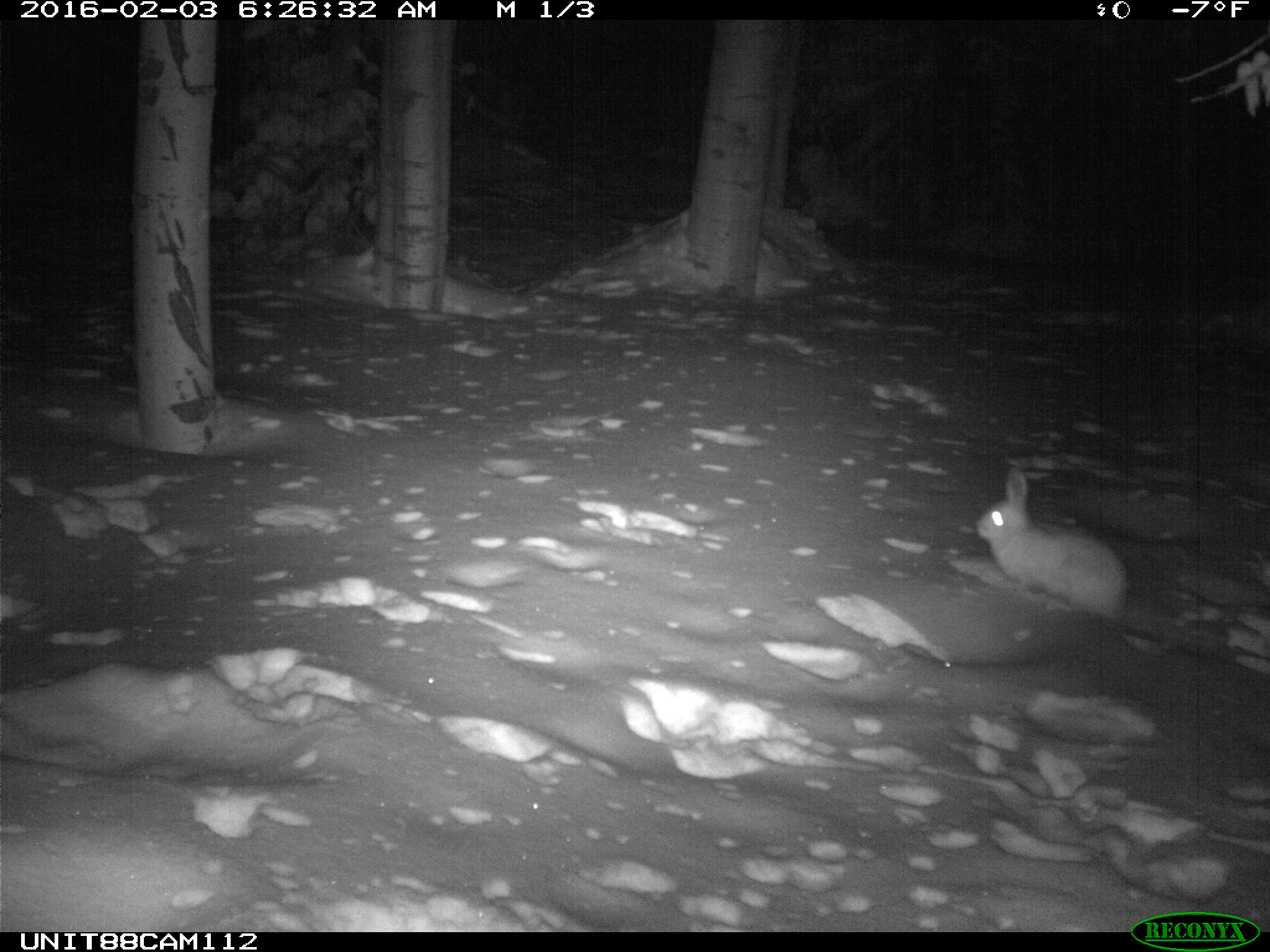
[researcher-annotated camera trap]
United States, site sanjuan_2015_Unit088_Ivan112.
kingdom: Animalia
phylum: Chordata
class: Mammalia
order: Lagomorpha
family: Leporidae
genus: Lepus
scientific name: Lepus americanus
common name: snowshoe hare